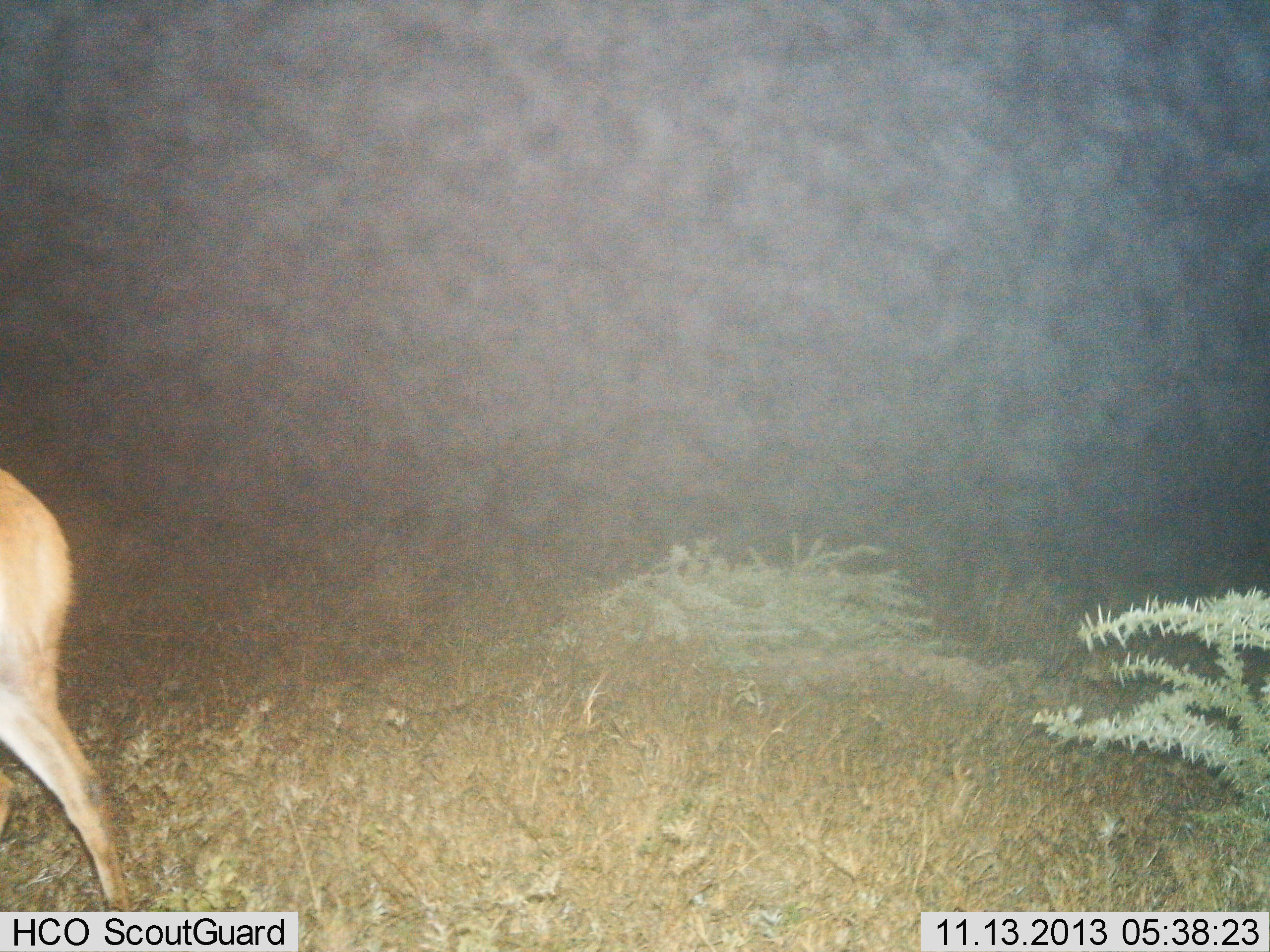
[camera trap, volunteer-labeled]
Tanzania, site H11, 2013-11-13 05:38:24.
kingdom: Animalia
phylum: Chordata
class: Mammalia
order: Artiodactyla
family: Bovidae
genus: Redunca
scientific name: Redunca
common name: reedbuck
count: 1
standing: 10%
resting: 0%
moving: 90%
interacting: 0%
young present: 0%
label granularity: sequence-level